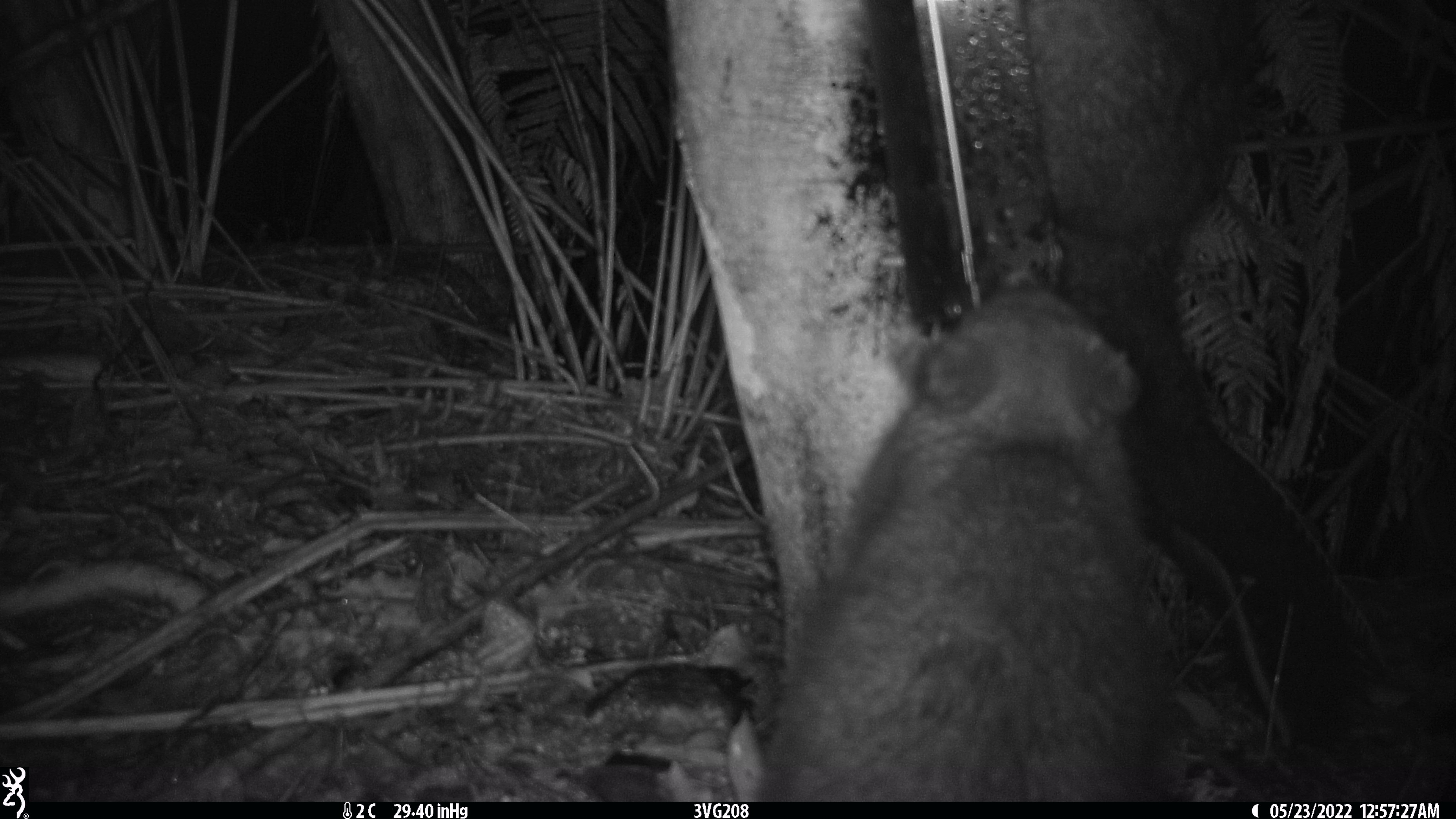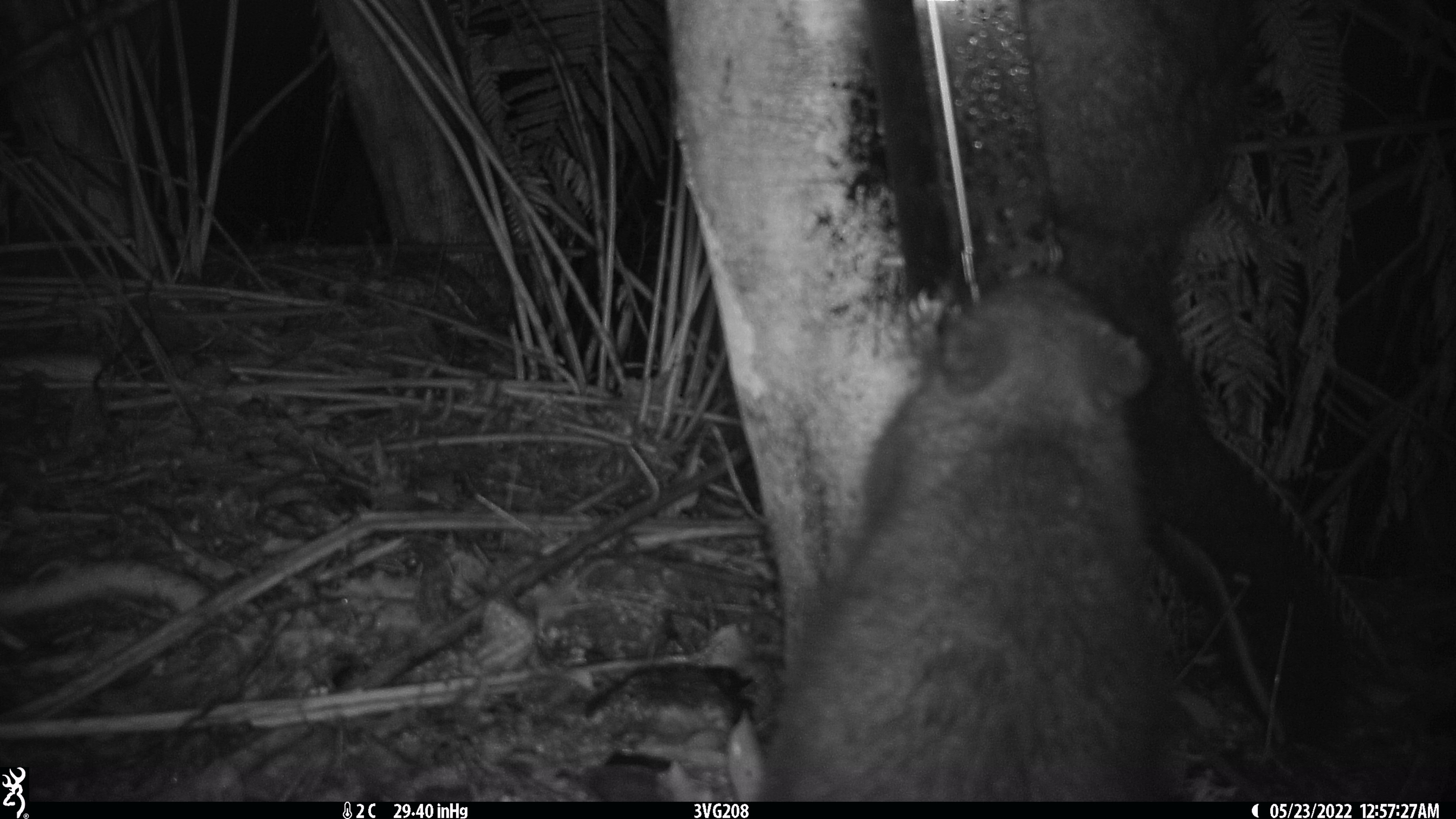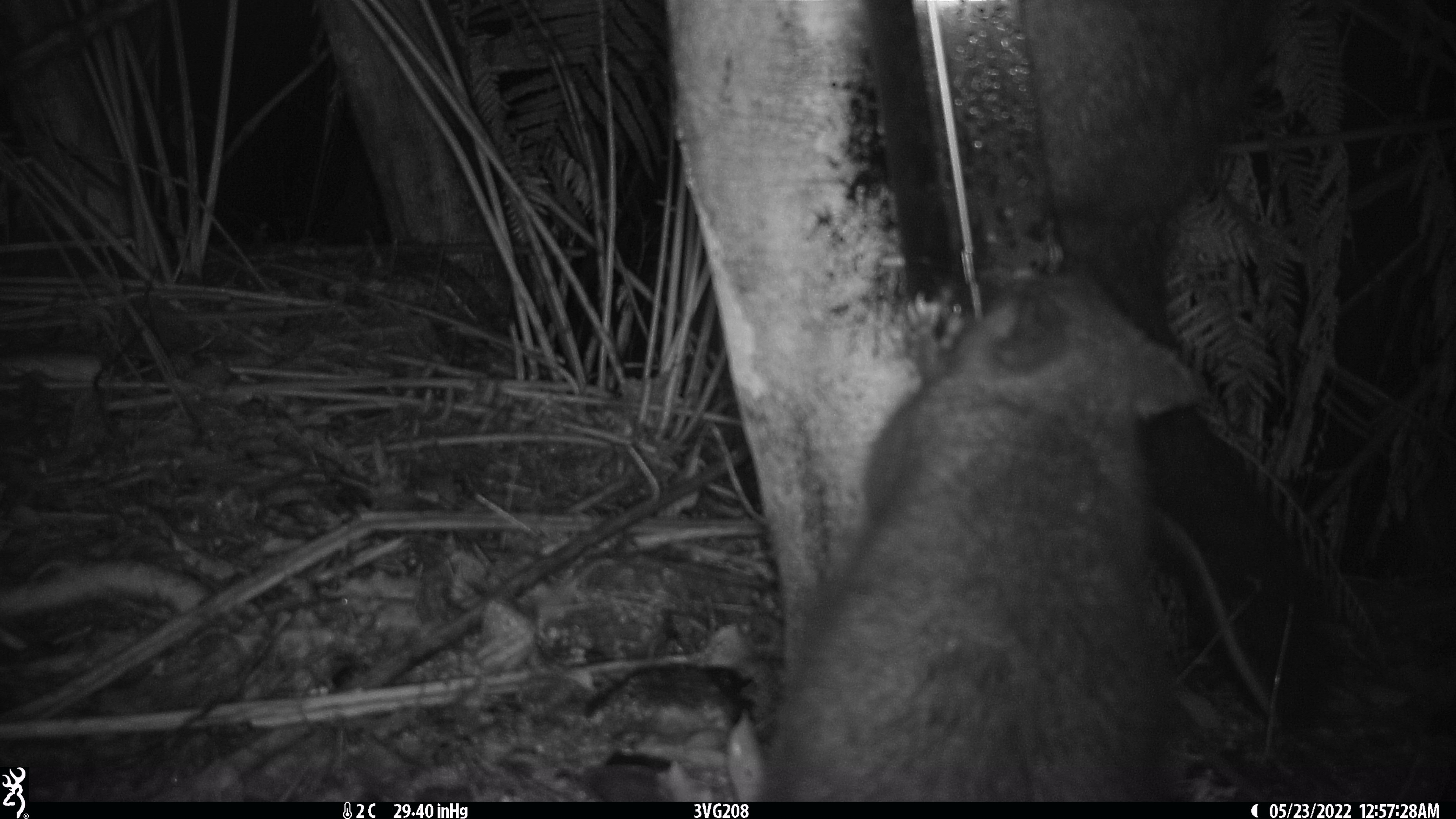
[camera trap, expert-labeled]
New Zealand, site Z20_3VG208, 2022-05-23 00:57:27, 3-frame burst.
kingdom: Animalia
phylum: Chordata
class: Mammalia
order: Diprotodontia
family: Phalangeridae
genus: Trichosurus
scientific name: Trichosurus vulpecula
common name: common brushtail possum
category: possum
Possum (common brushtail possum) (Trichosurus vulpecula).